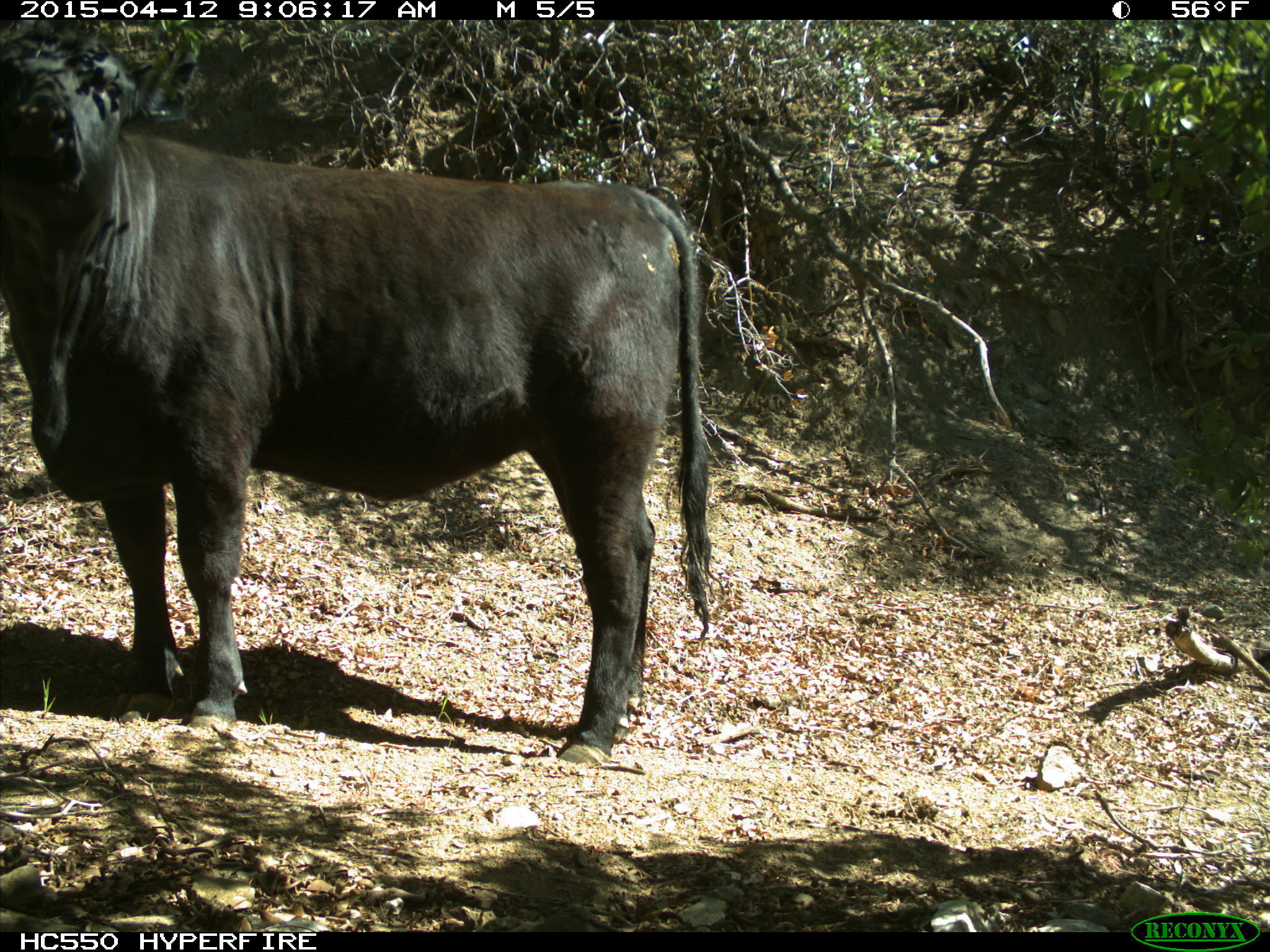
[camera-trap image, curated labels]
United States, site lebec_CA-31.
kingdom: Animalia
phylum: Chordata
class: Mammalia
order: Artiodactyla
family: Bovidae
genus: Bos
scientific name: Bos taurus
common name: domestic cow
Bos taurus (domestic cow).